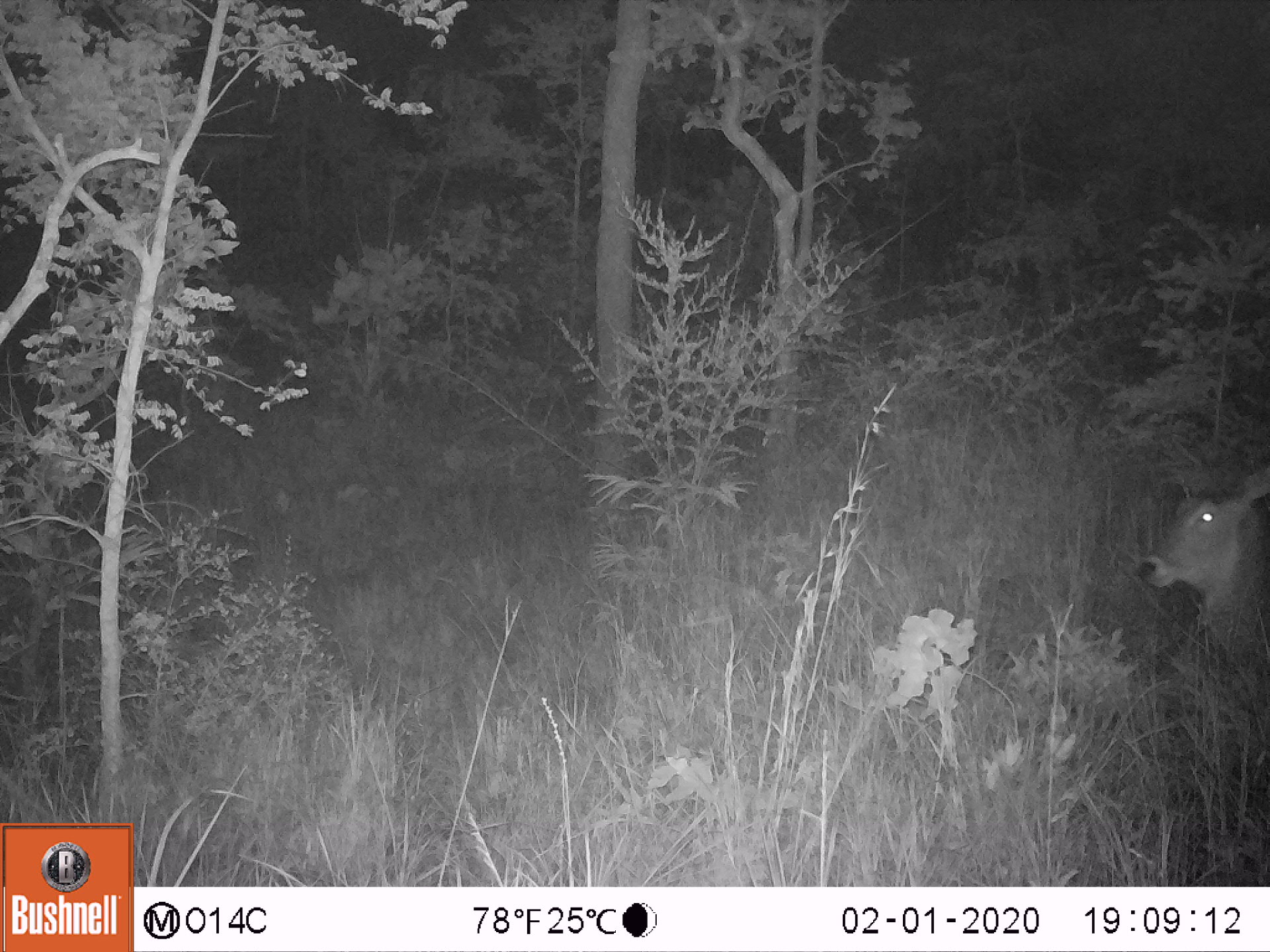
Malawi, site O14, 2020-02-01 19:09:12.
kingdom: Animalia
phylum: Chordata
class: Mammalia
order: Artiodactyla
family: Bovidae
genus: Kobus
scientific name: Kobus ellipsiprymnus ellipsiprymnus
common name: common waterbuck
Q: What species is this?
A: Common waterbuck (Kobus ellipsiprymnus ellipsiprymnus).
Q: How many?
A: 1.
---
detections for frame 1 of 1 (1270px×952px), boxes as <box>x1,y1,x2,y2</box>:
common waterbuck: <box>1143,456,1262,641</box>